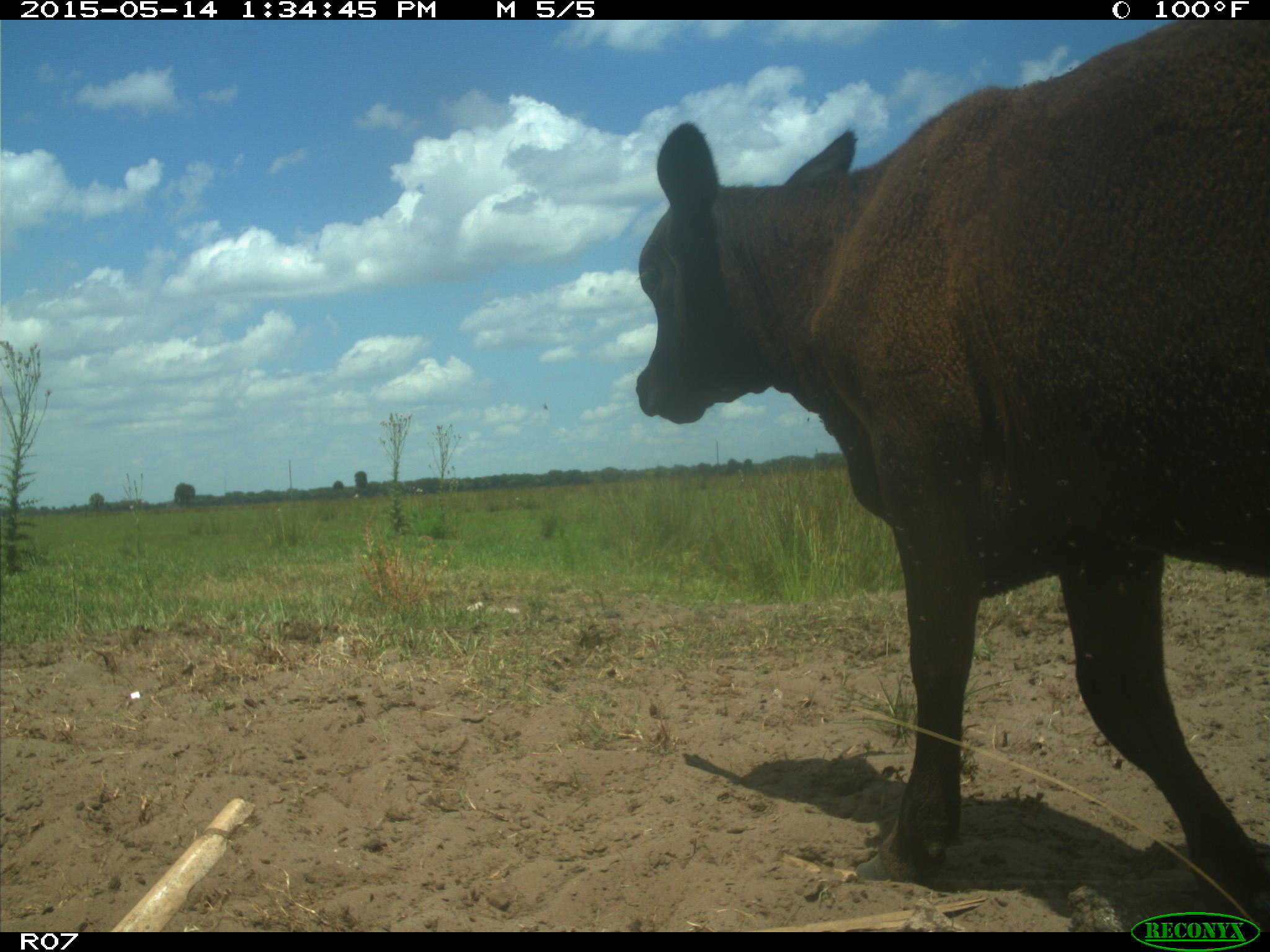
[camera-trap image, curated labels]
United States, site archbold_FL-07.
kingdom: Animalia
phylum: Chordata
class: Mammalia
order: Artiodactyla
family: Bovidae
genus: Bos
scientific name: Bos taurus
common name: domestic cow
Bos taurus (domestic cow).